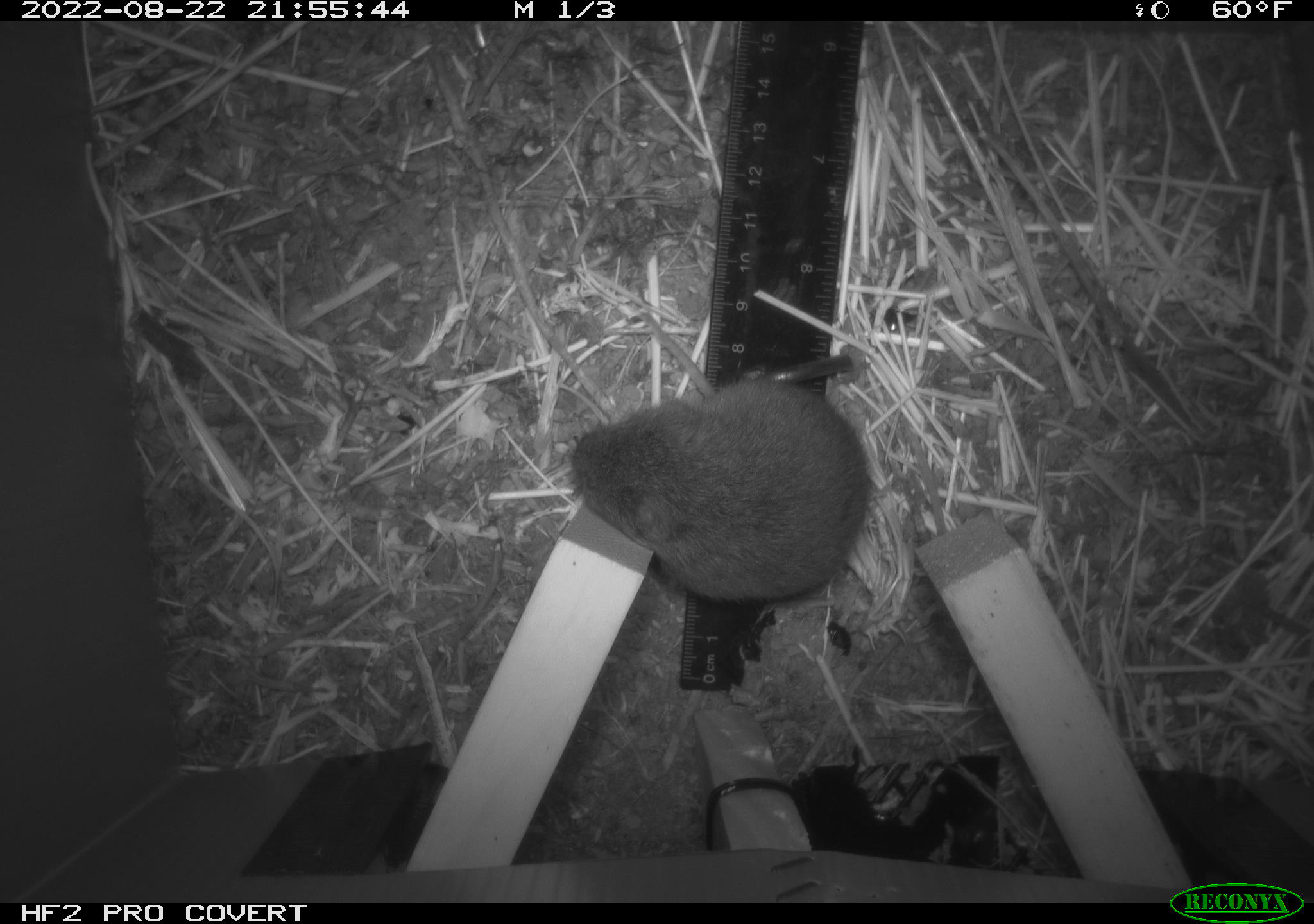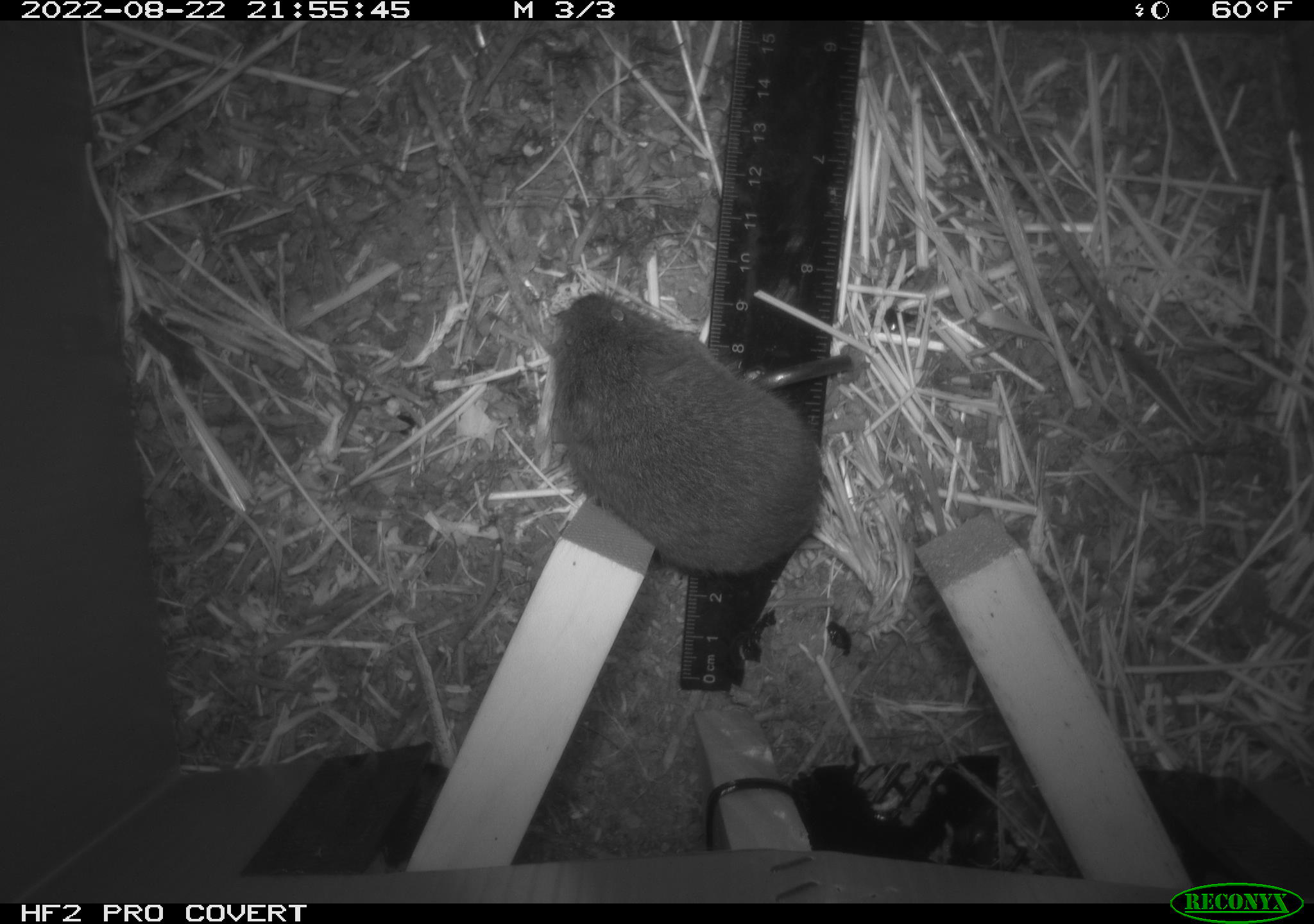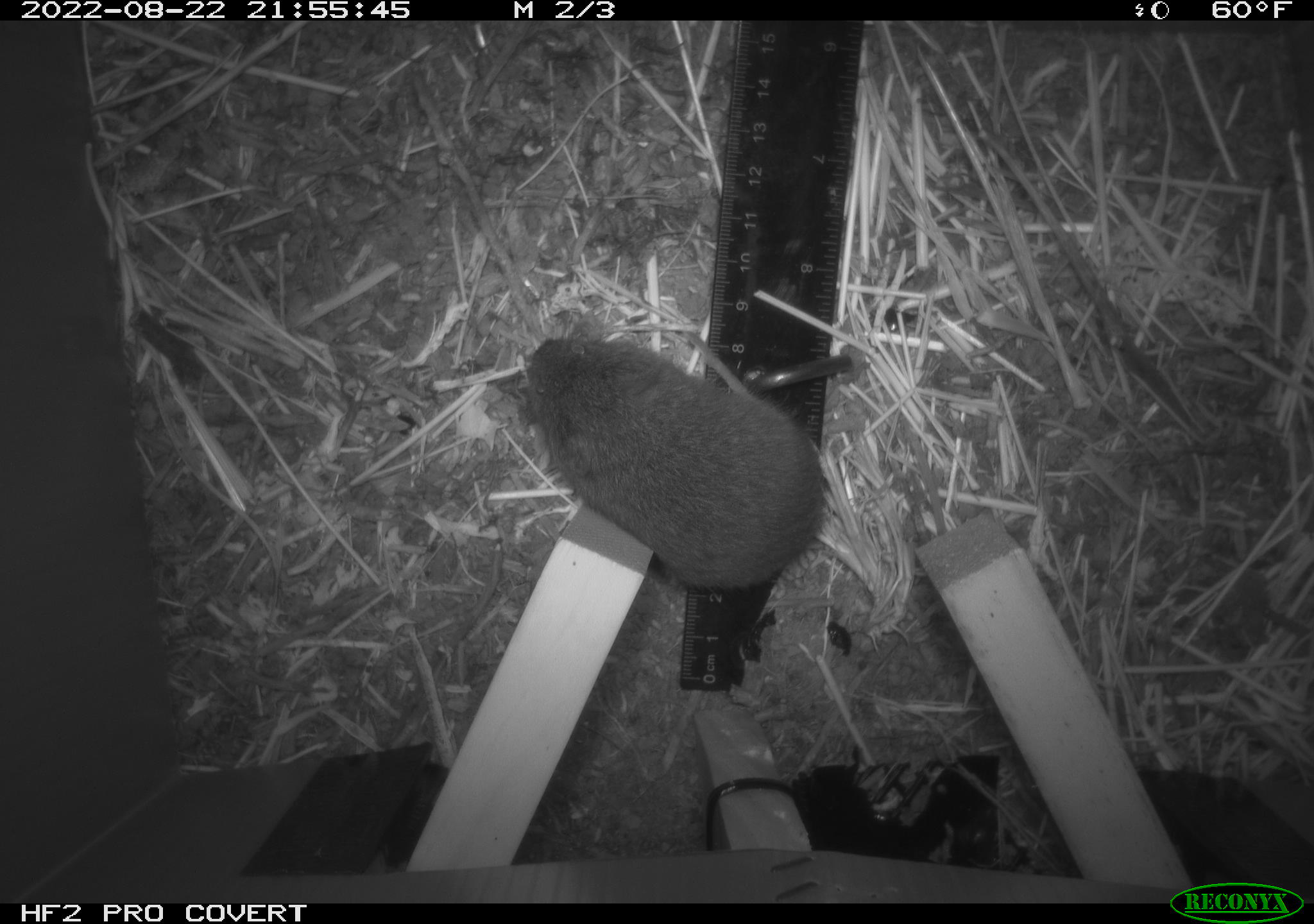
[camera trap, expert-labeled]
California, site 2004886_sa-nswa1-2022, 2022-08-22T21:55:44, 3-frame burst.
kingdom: Animalia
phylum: Chordata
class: Mammalia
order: Rodentia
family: Cricetidae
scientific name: Cricetidae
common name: hamsters, voles, lemmings, and allies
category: cricetidae family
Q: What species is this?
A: Cricetidae family (hamsters, voles, lemmings, and allies) (Cricetidae).